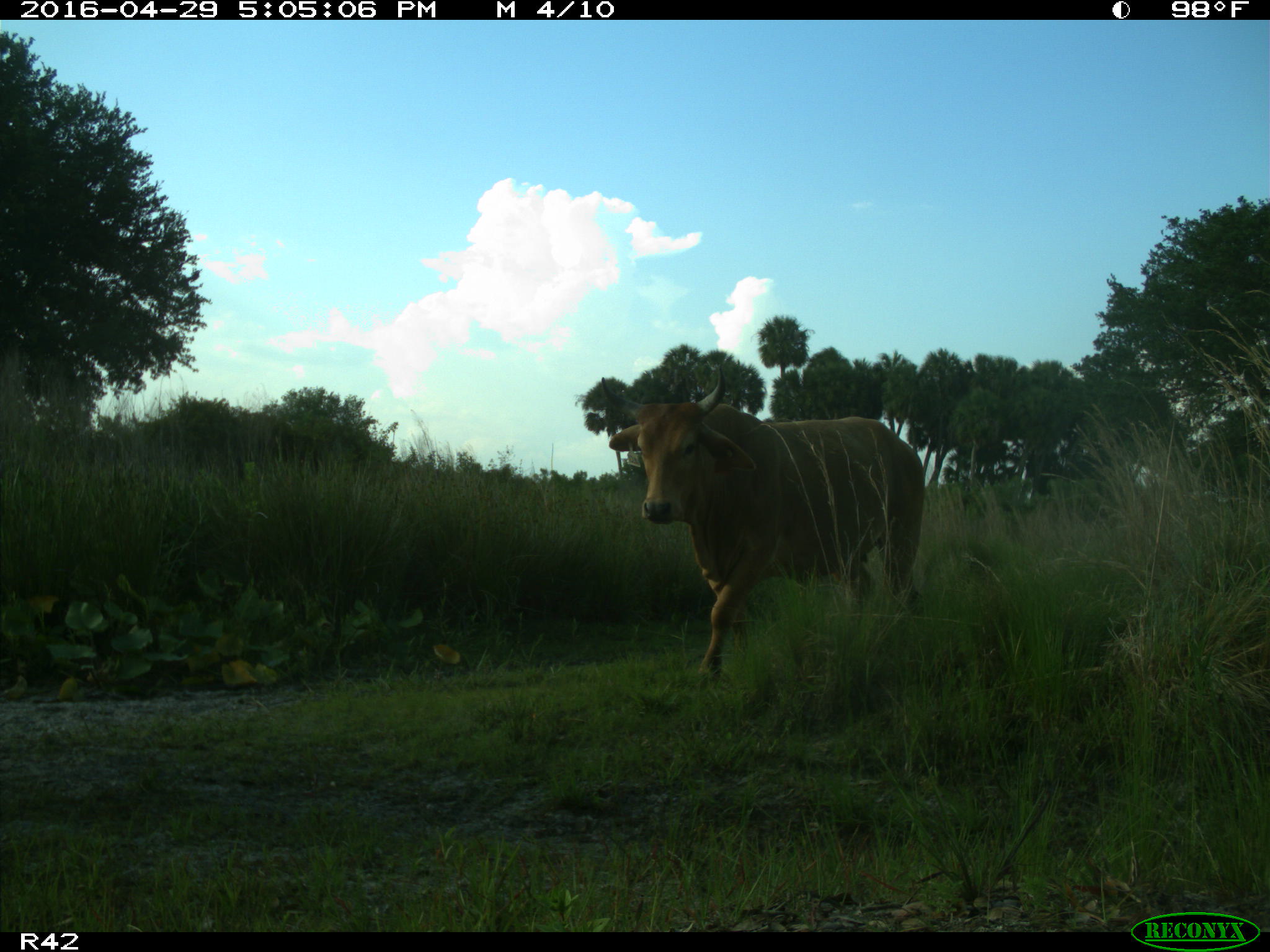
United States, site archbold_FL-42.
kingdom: Animalia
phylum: Chordata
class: Mammalia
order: Artiodactyla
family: Bovidae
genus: Bos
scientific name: Bos taurus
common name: domestic cow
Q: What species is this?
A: Bos taurus (domestic cow).